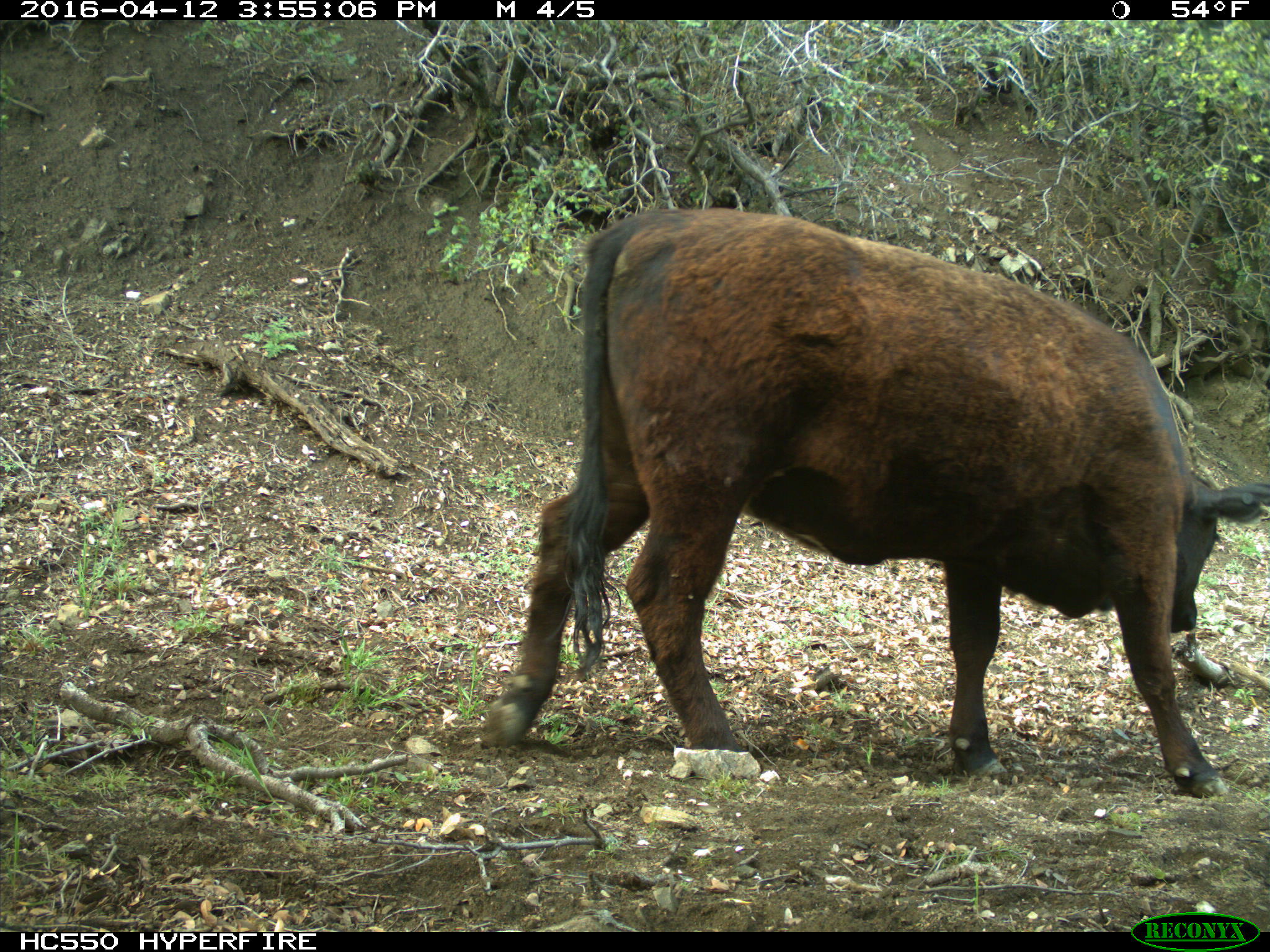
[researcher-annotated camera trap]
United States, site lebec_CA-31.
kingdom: Animalia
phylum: Chordata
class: Mammalia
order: Artiodactyla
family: Bovidae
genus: Bos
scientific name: Bos taurus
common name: domestic cow